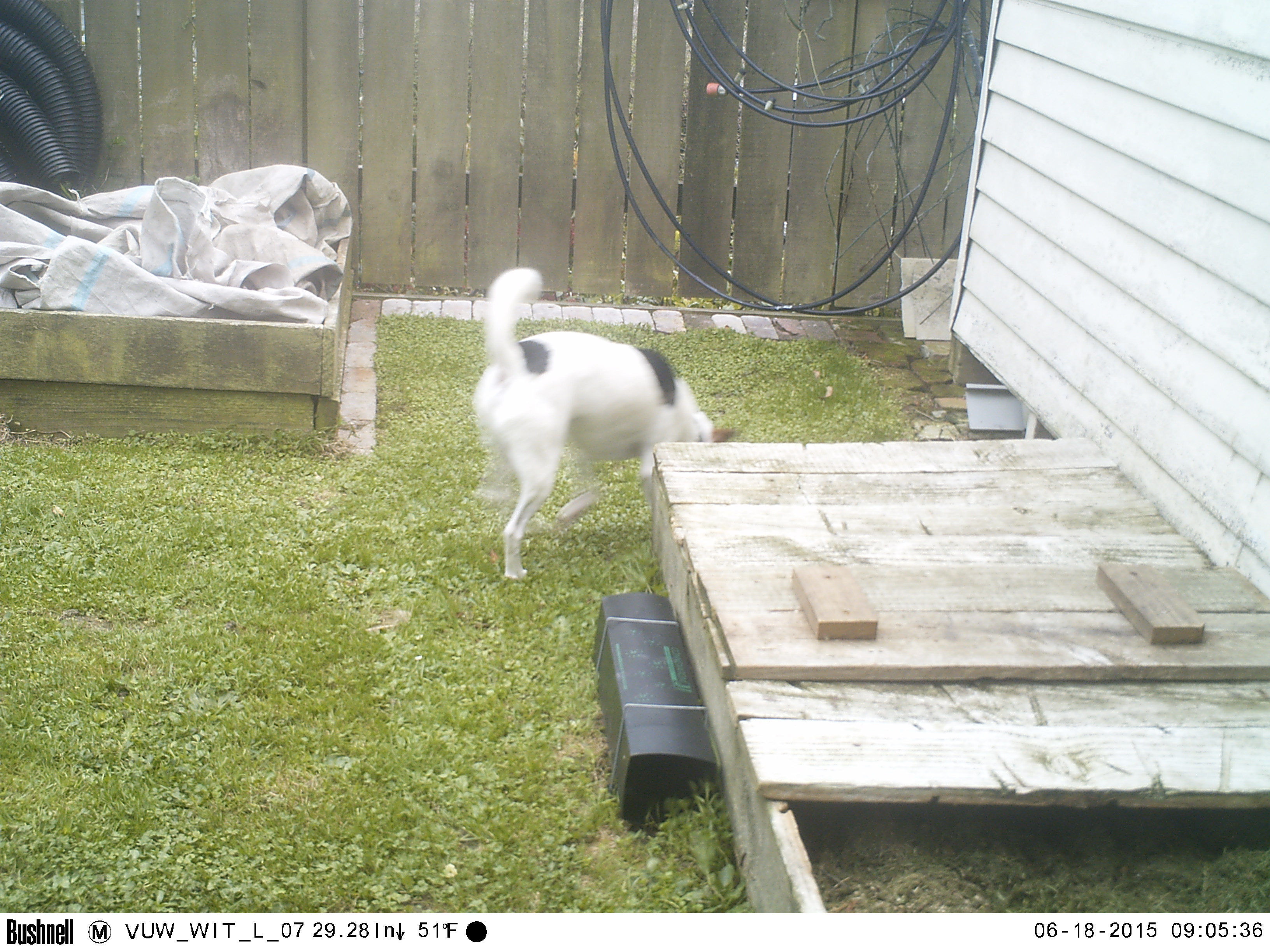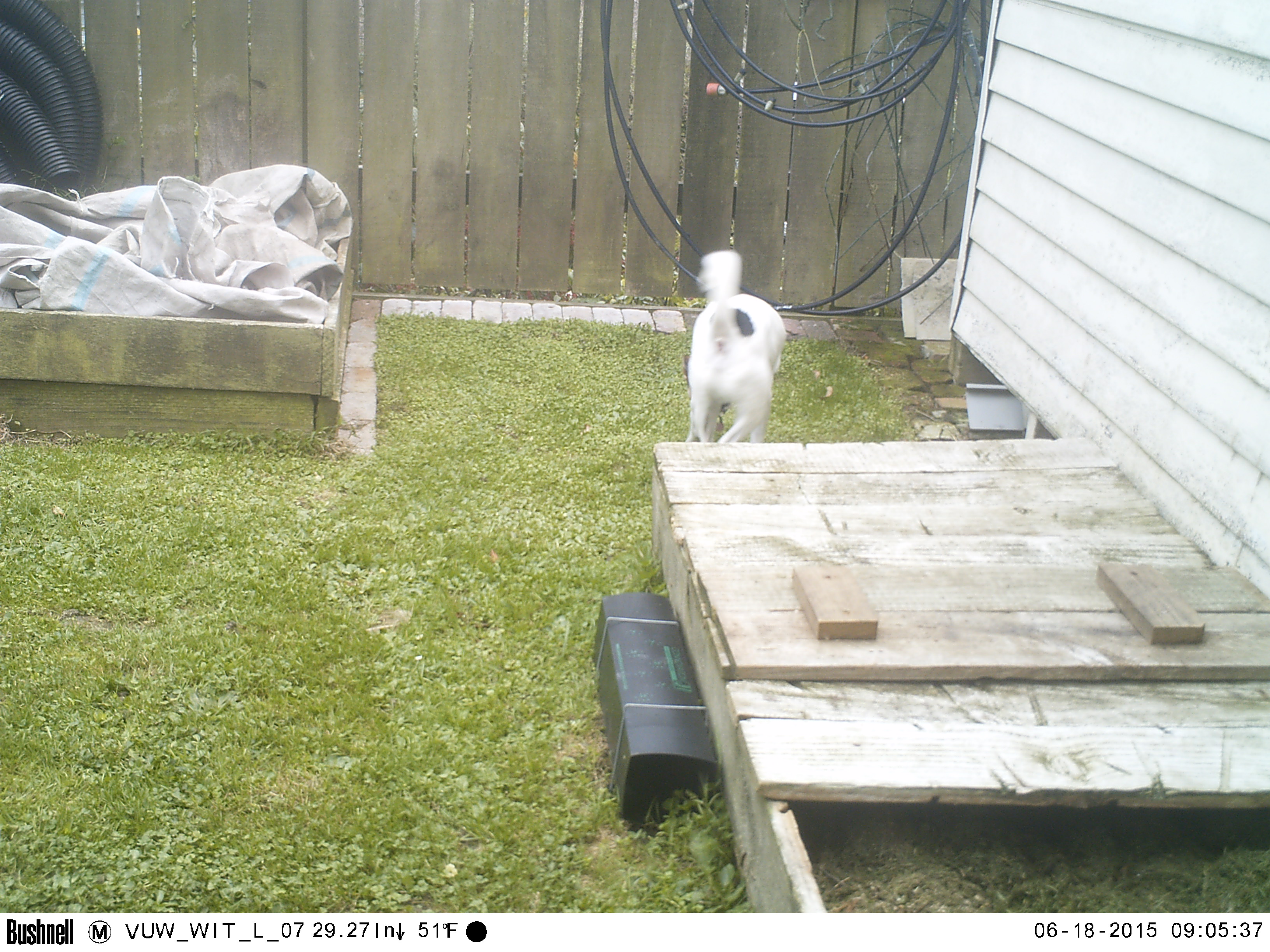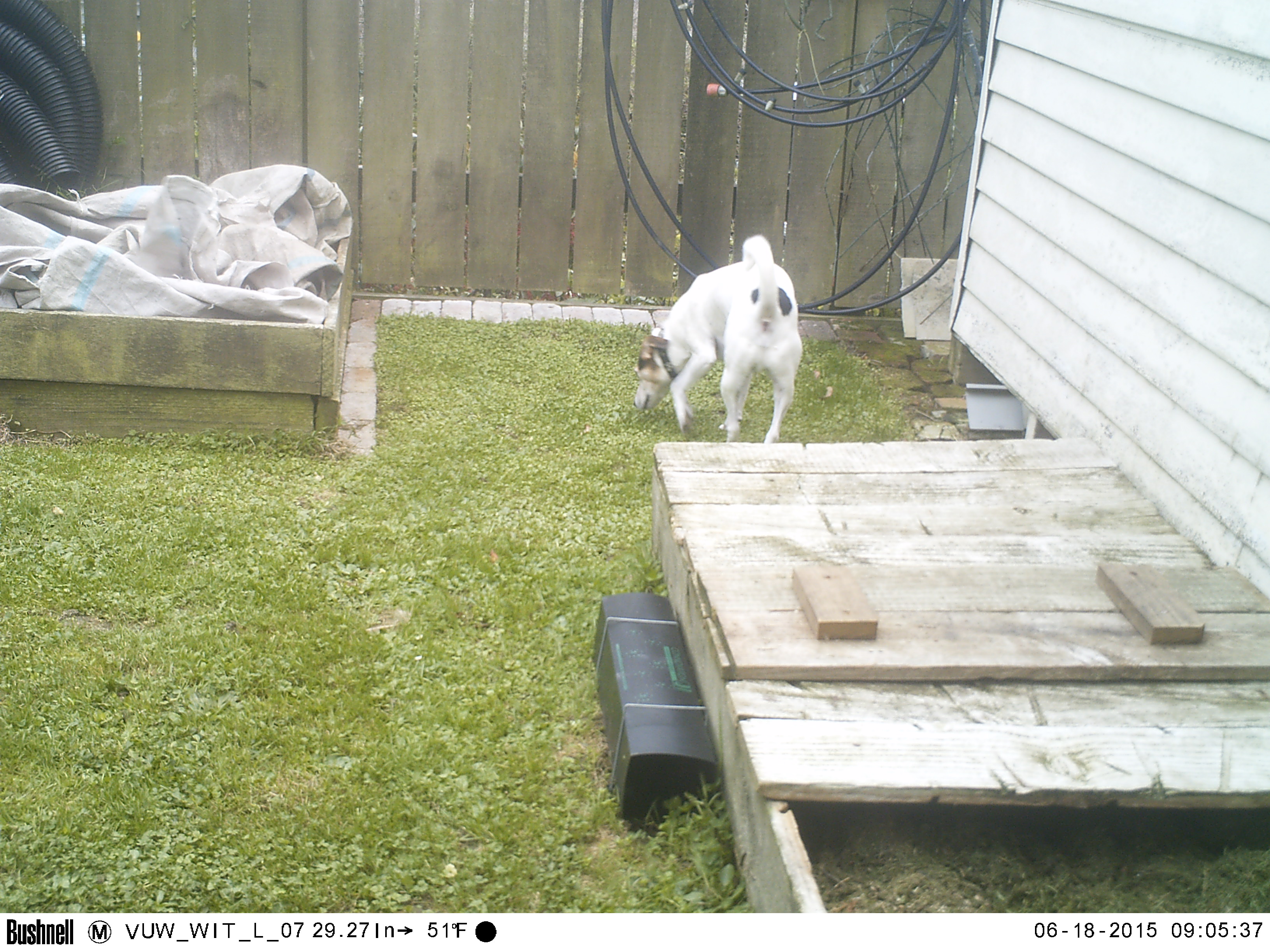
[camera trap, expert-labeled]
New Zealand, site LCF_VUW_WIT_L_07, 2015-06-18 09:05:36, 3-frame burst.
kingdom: Animalia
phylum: Chordata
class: Mammalia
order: Carnivora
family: Canidae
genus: Canis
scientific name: Canis familiaris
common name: domestic dog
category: dog